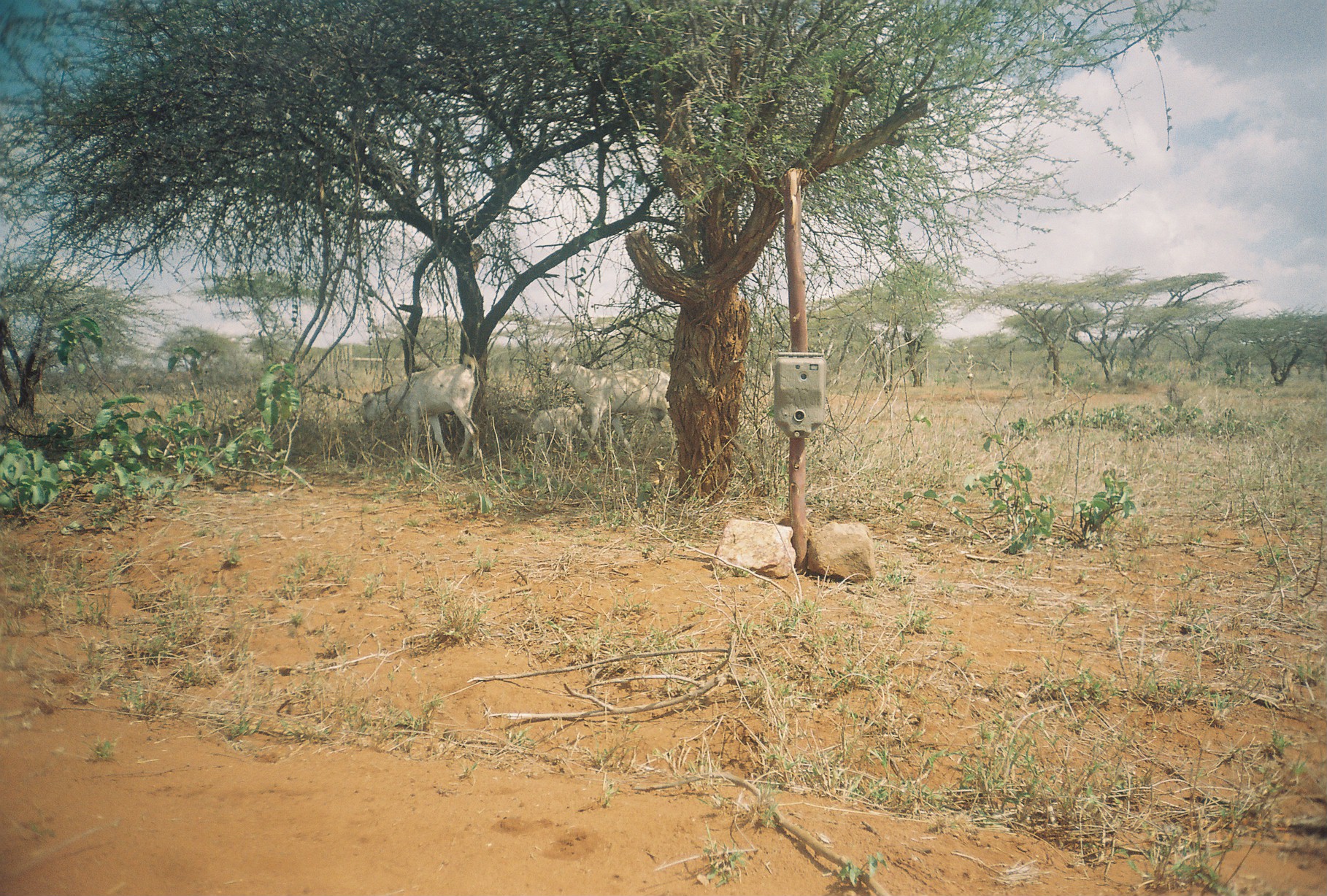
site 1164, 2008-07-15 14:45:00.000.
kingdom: Animalia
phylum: Chordata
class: Mammalia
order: Artiodactyla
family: Bovidae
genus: Capra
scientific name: Capra aegagrus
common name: wild goat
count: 3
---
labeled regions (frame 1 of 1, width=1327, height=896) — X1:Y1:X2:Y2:
capra aegagrus: 547:342:677:456; 353:352:481:466; 505:402:603:468